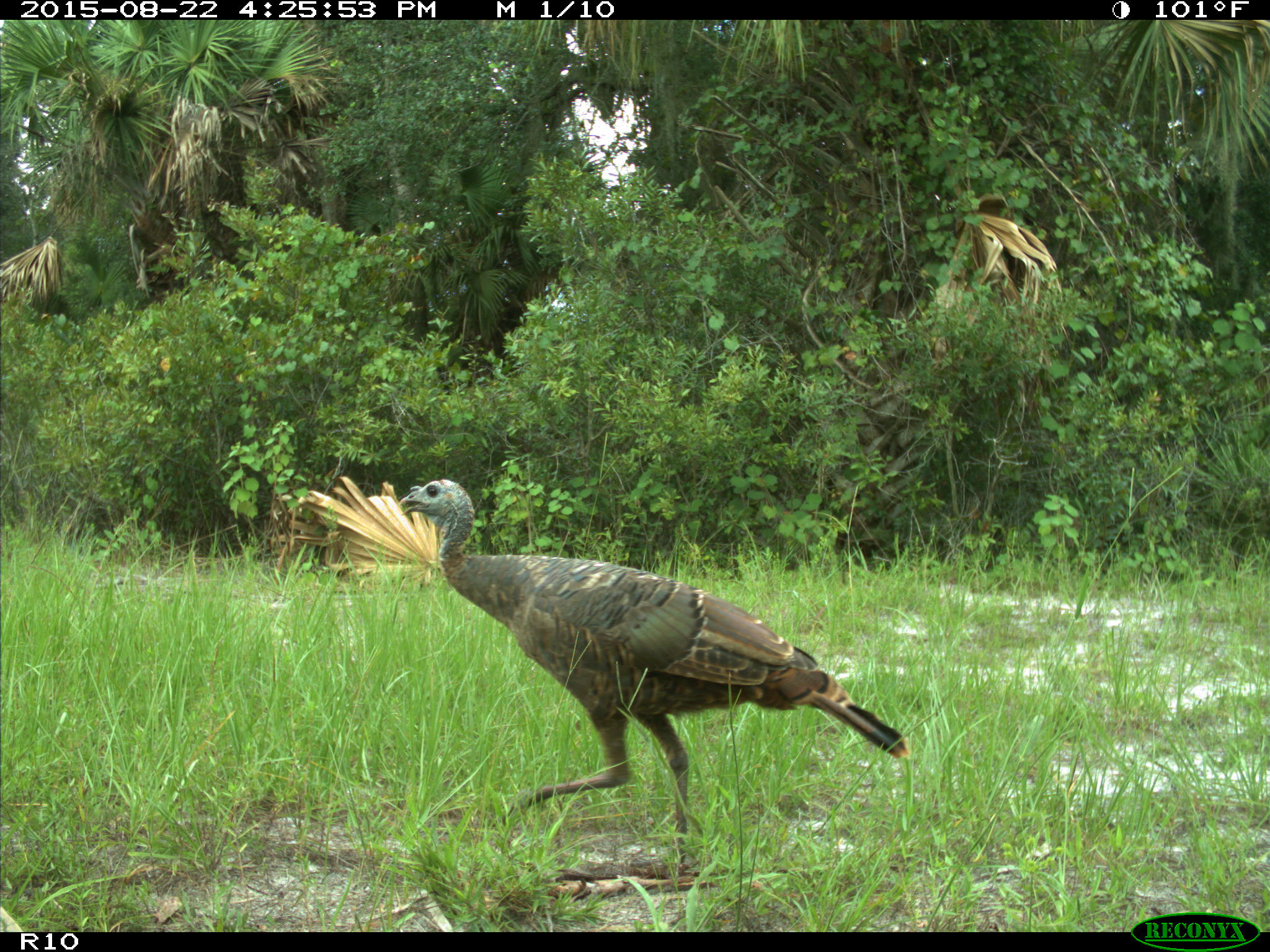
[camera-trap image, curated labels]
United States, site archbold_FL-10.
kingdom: Animalia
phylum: Chordata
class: Aves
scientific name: Aves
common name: birds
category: unidentified bird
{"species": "unidentified bird (birds) (Aves)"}